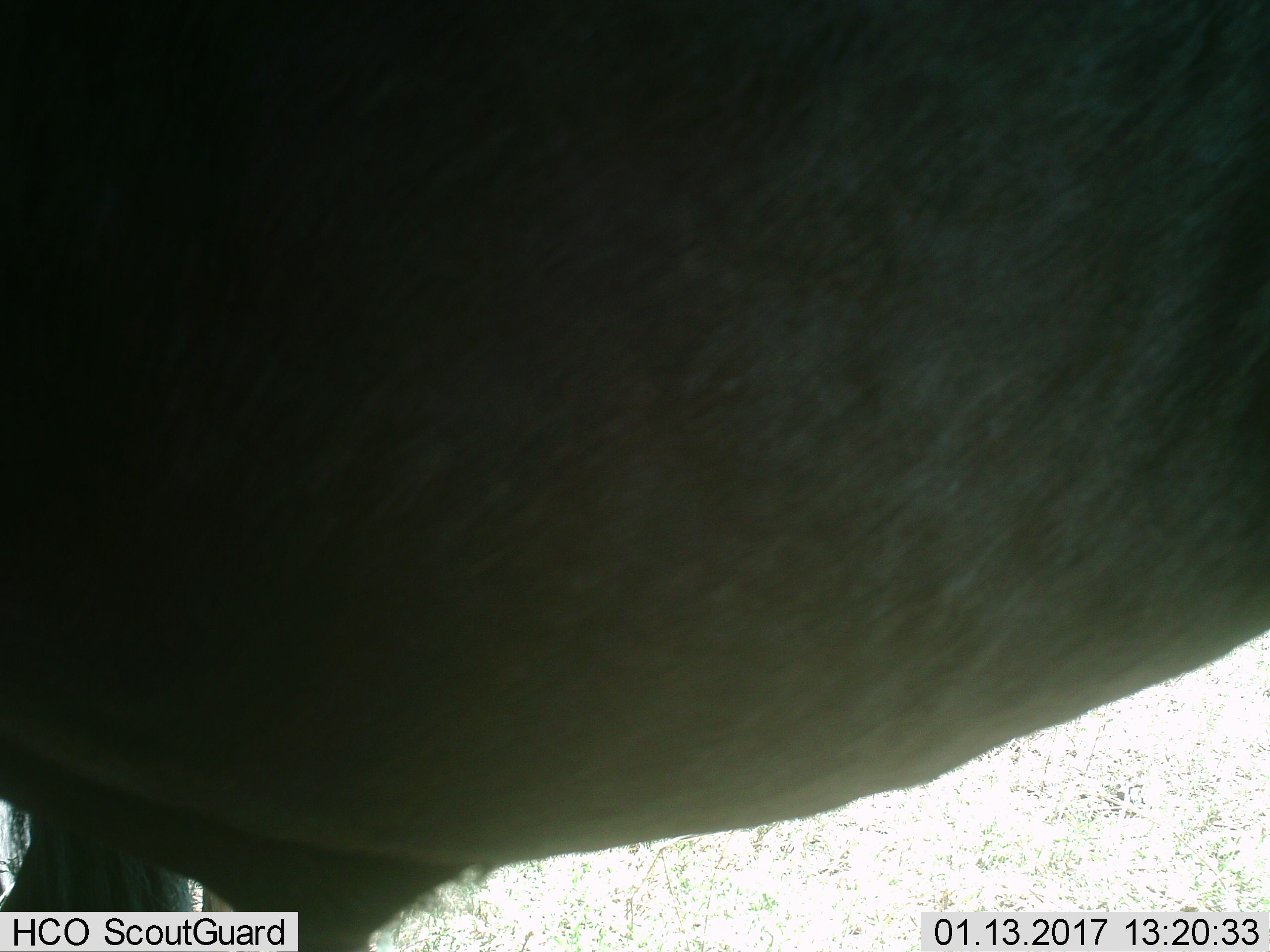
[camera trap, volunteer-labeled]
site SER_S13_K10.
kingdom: Animalia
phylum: Chordata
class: Mammalia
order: Artiodactyla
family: Bovidae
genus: Connochaetes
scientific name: Connochaetes taurinus taurinus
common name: blue wildebeest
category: wildebeestblue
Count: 1.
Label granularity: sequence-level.